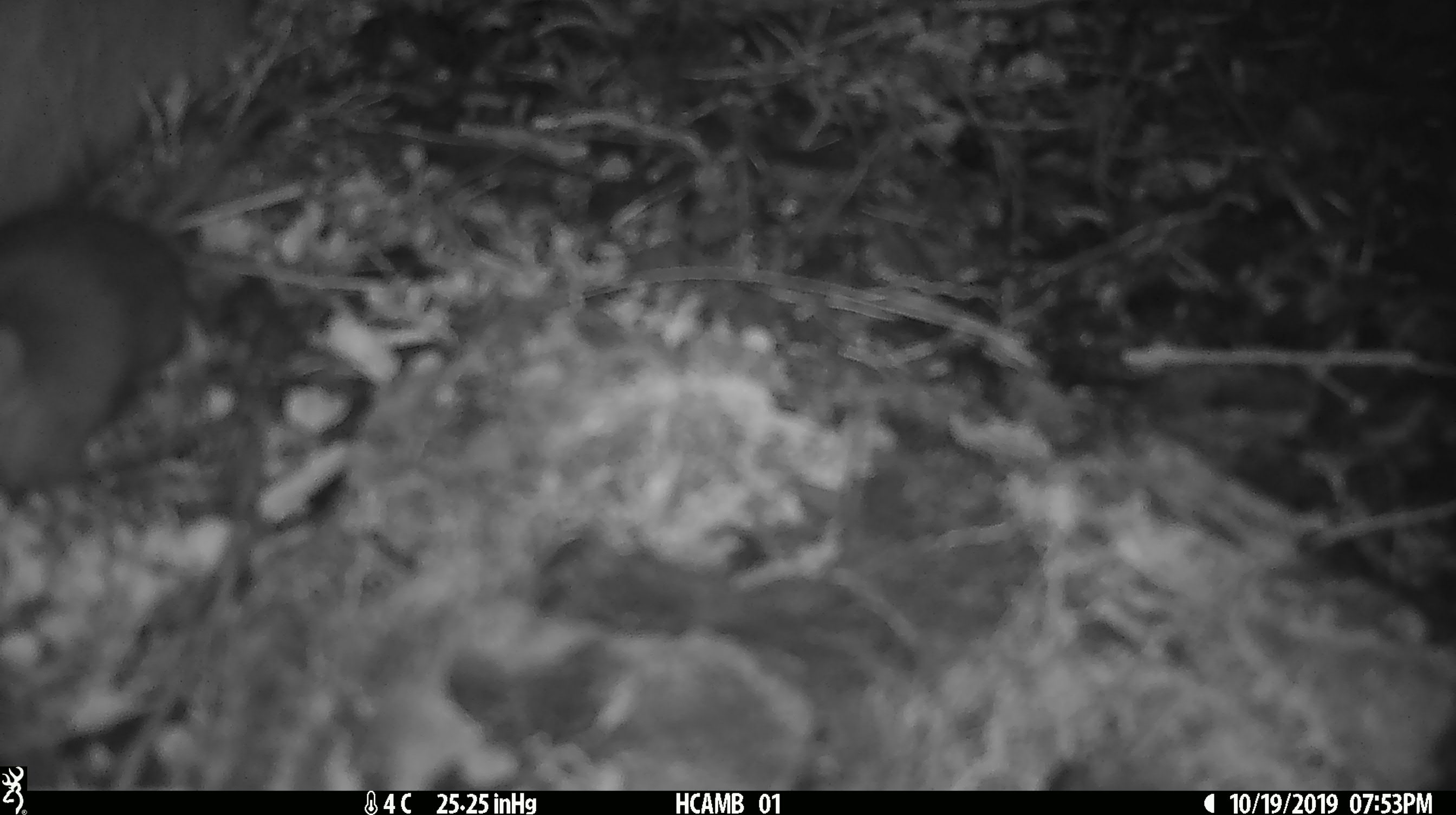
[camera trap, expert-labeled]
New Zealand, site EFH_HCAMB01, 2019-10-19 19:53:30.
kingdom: Animalia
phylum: Chordata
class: Mammalia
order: Rodentia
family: Muridae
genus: Mus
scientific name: Mus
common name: mouse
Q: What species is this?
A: Mouse (Mus).